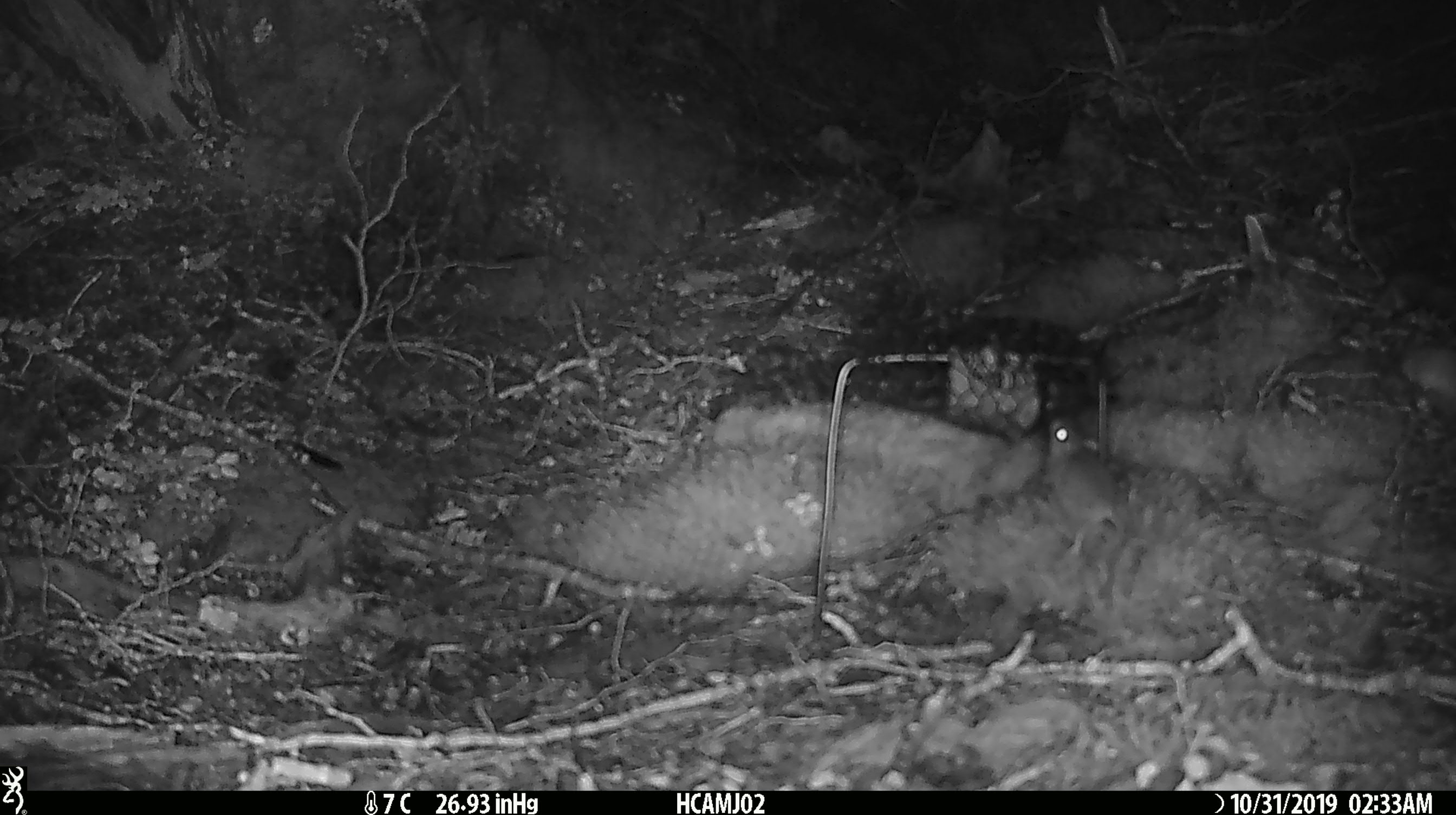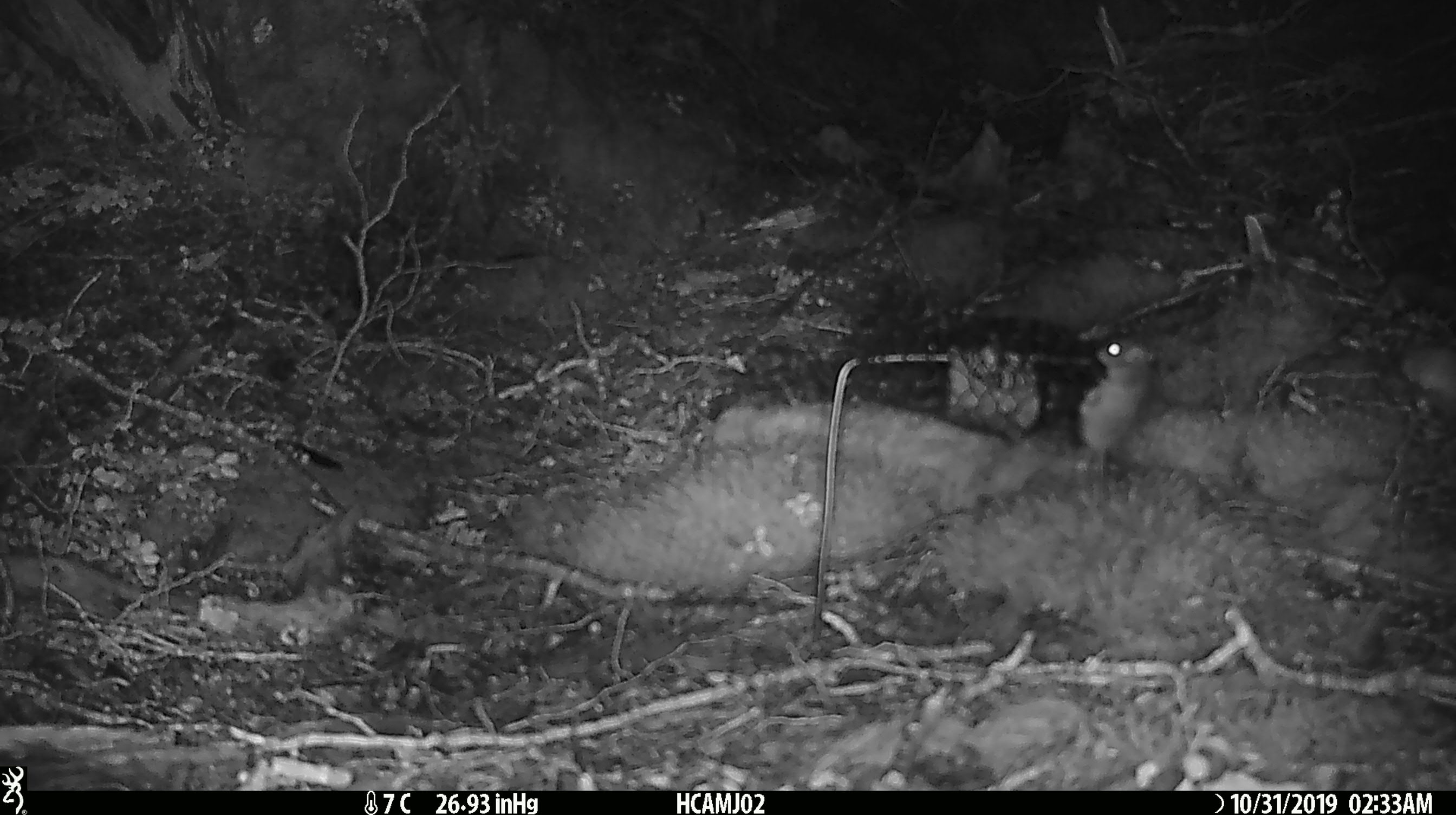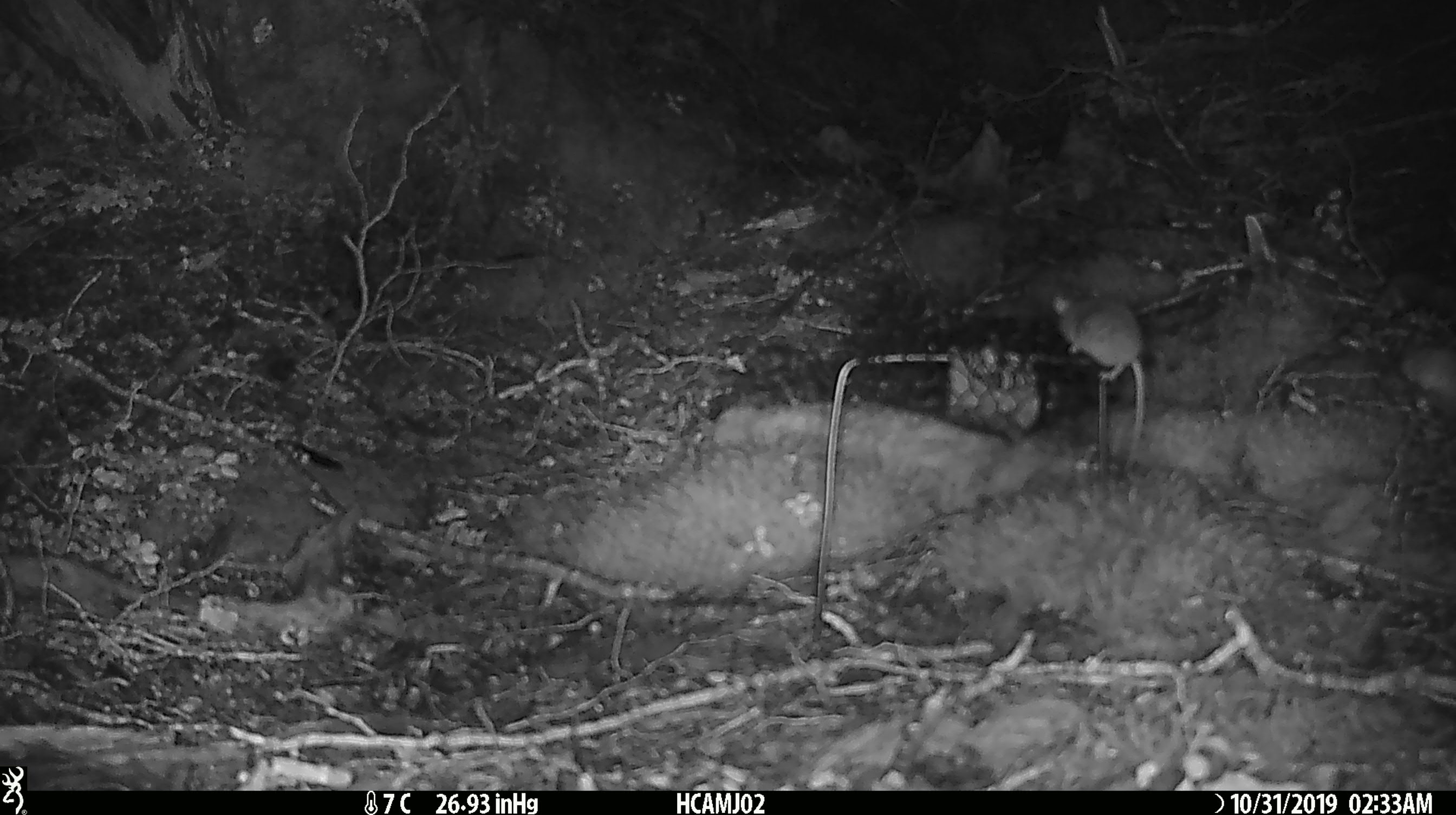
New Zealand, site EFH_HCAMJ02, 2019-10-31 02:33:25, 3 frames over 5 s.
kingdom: Animalia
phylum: Chordata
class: Mammalia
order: Rodentia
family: Muridae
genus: Mus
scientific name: Mus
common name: mouse